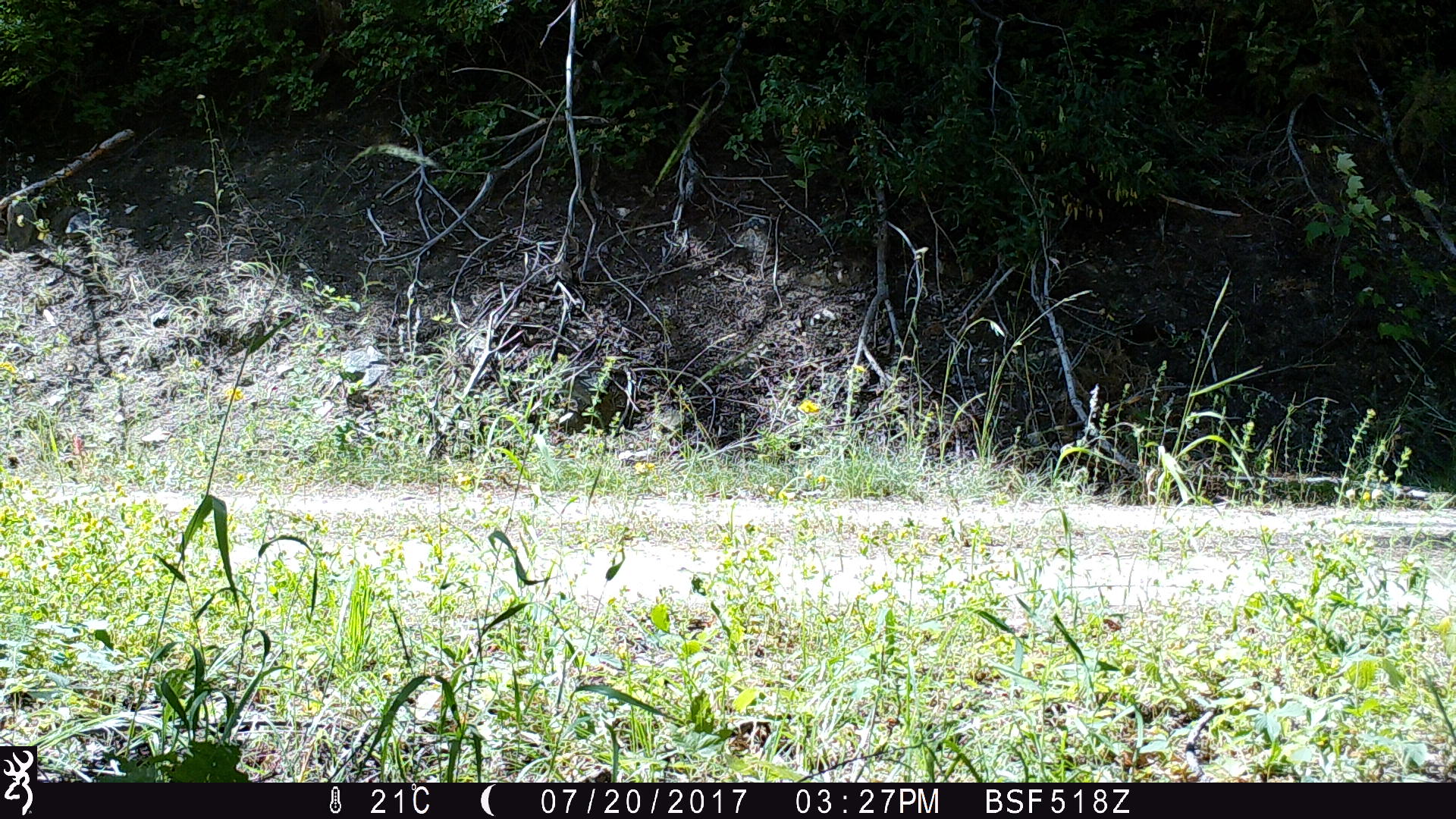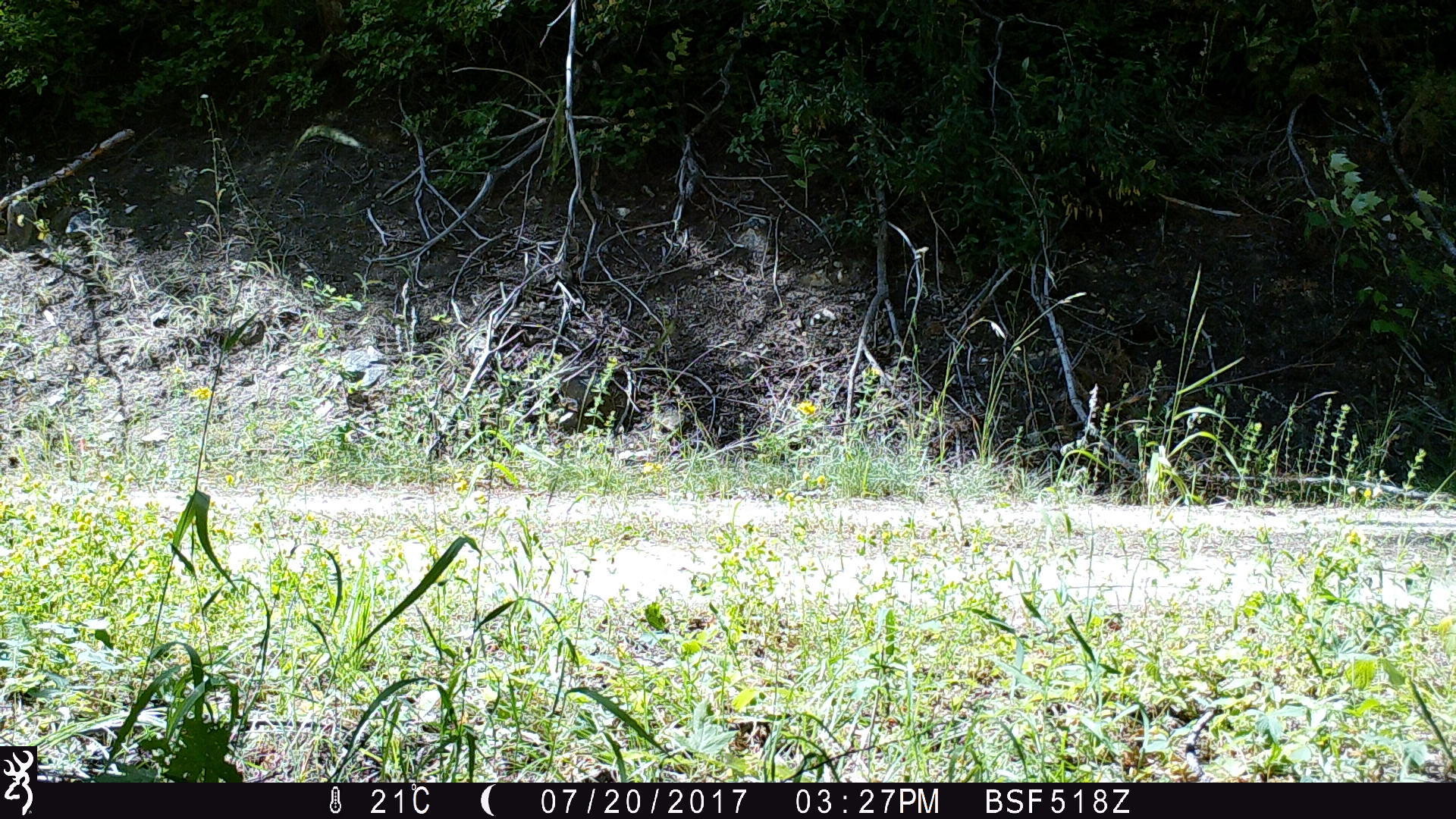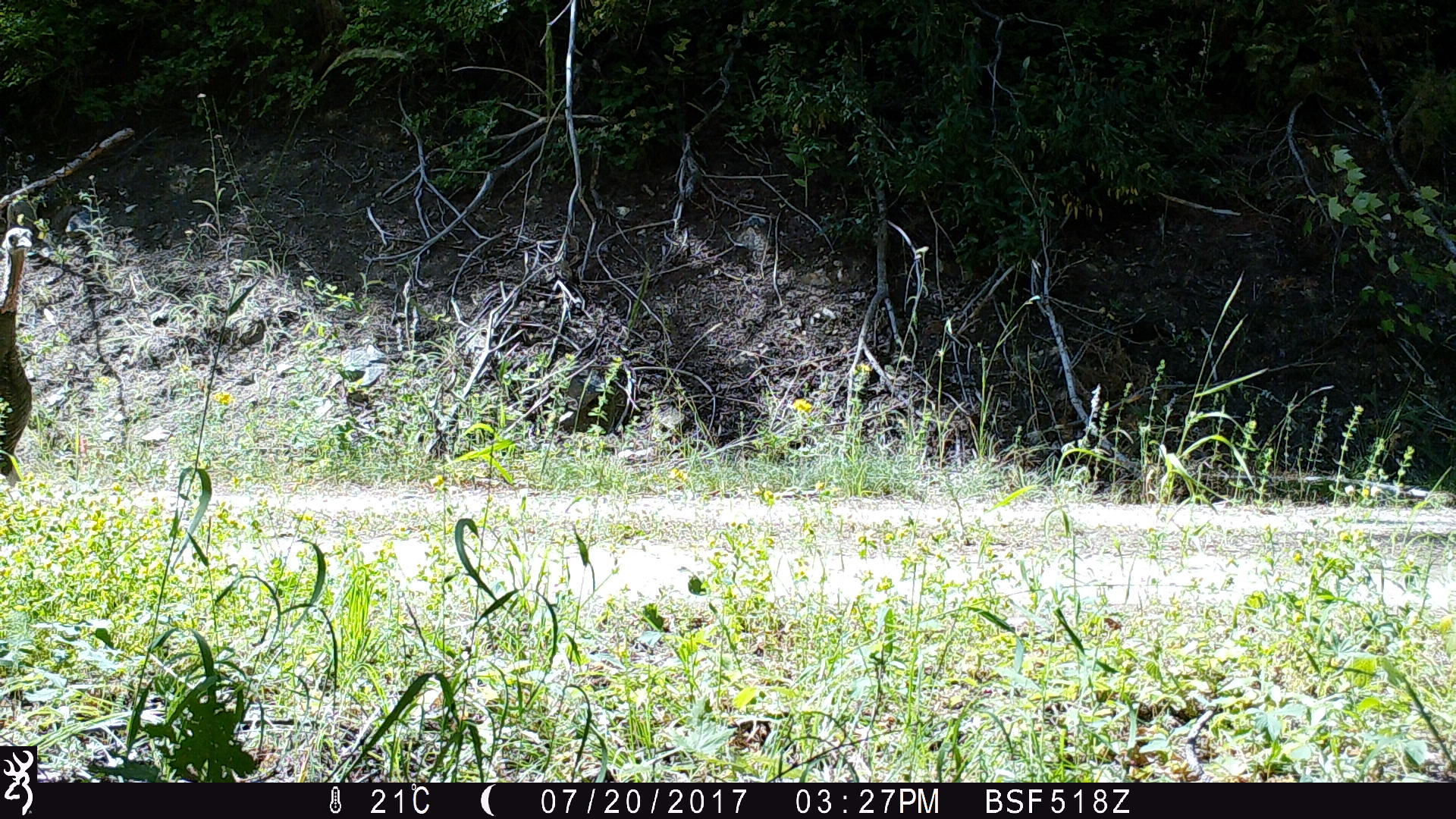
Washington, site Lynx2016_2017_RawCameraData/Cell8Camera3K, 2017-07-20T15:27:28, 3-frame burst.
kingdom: Animalia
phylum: Chordata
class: Aves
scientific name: Aves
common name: birds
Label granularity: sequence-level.